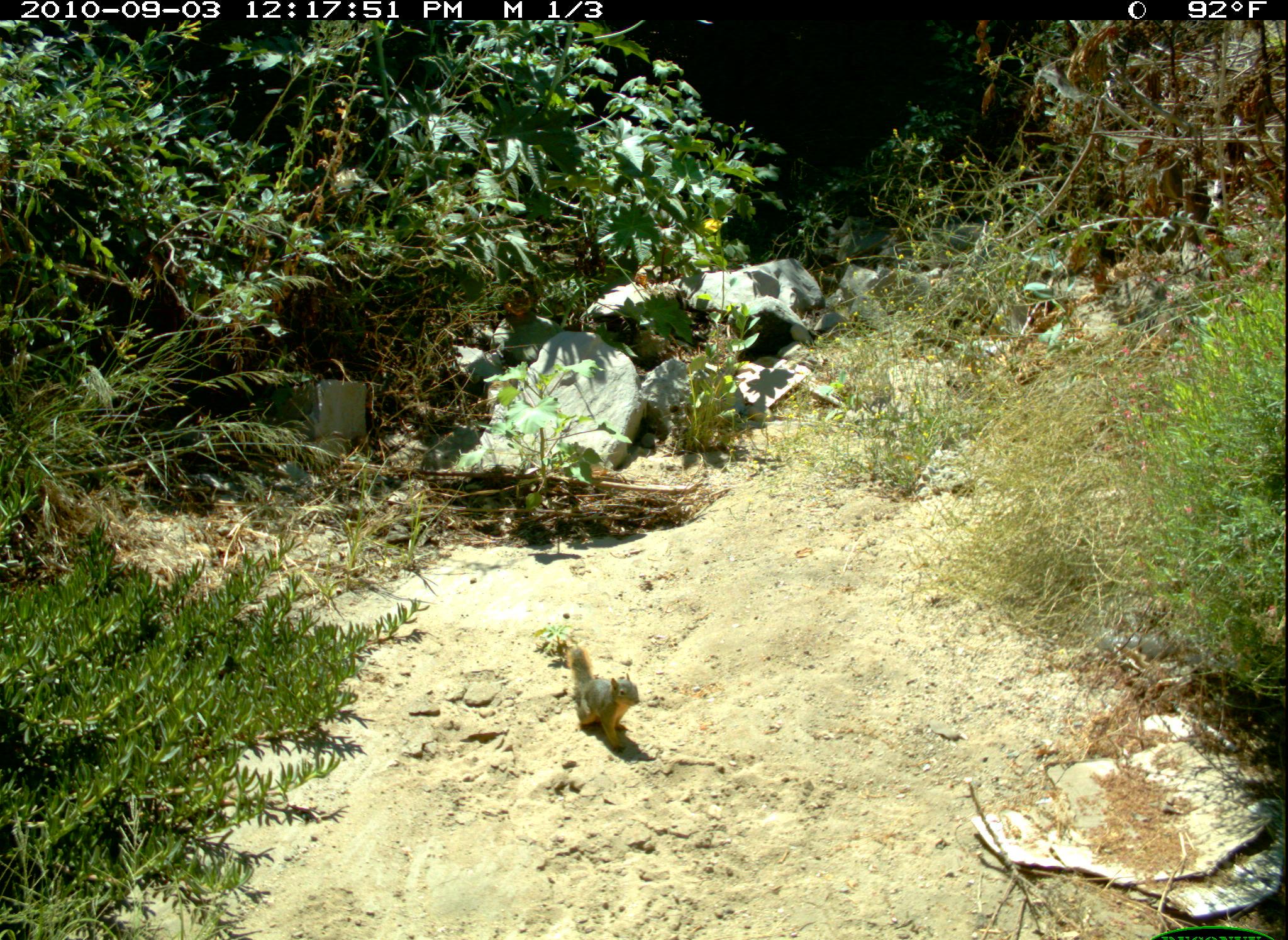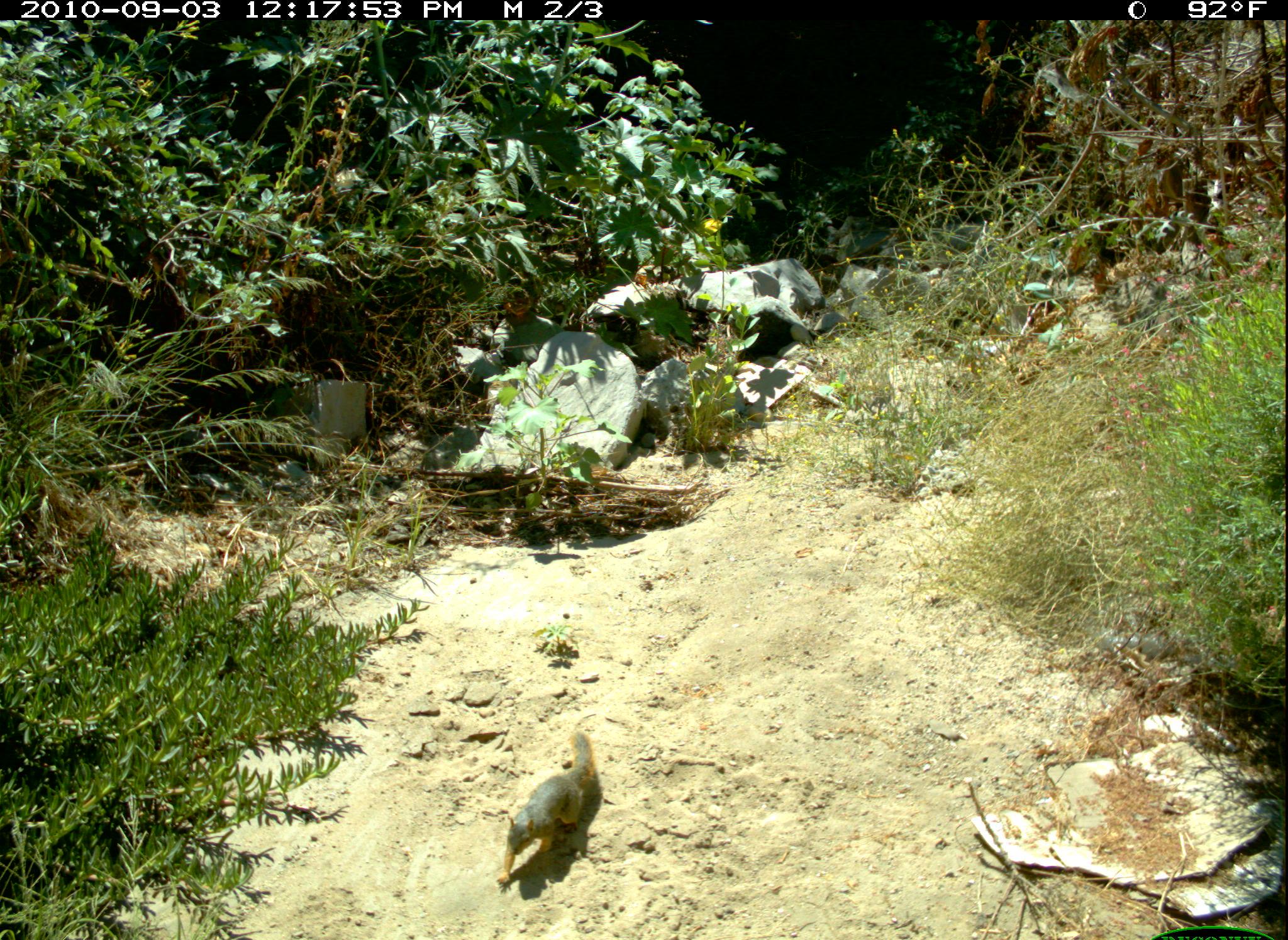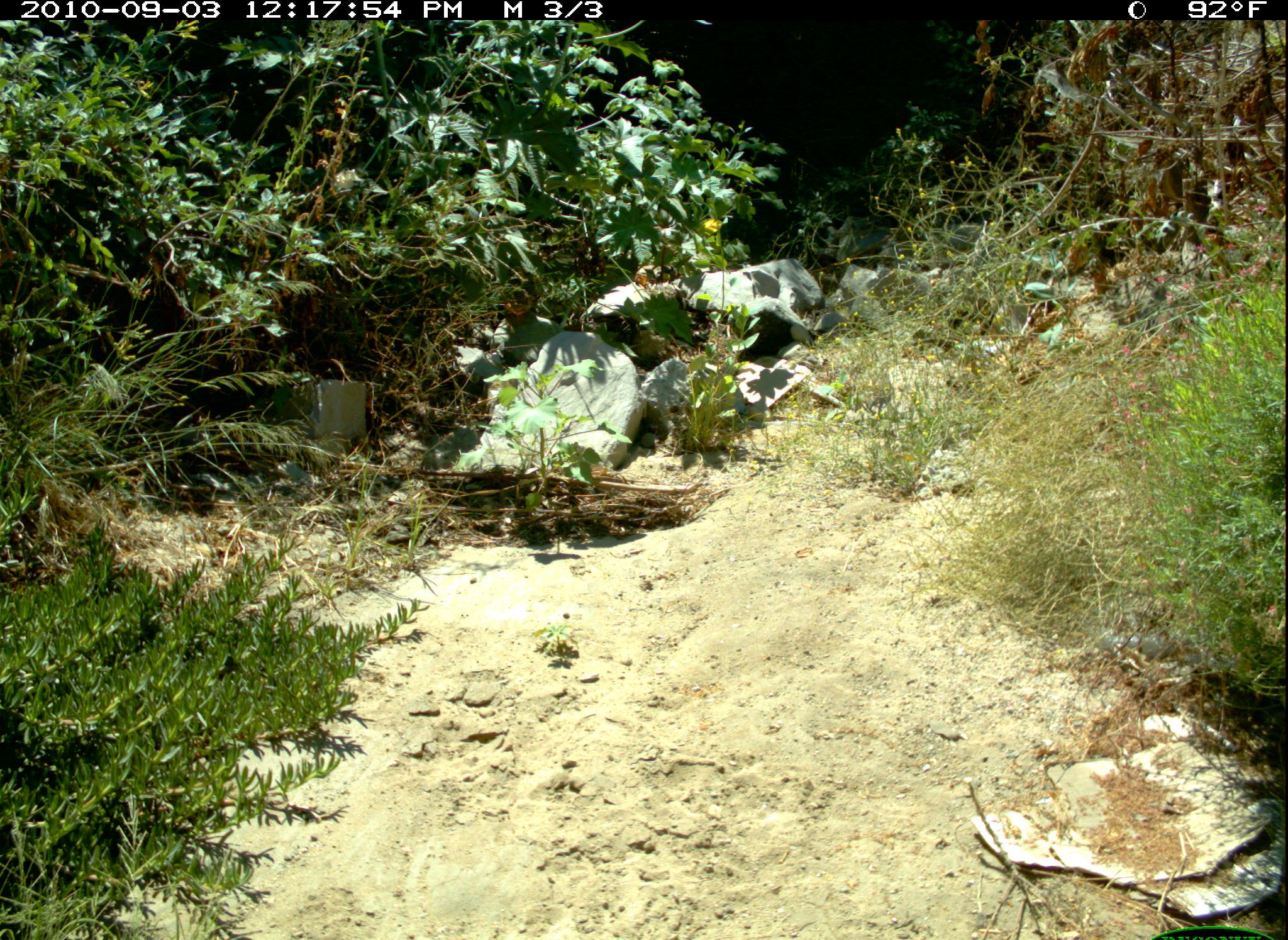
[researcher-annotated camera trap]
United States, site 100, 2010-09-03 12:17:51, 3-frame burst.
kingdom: Animalia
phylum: Chordata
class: Mammalia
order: Rodentia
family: Sciuridae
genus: Sciurus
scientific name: Sciurus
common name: squirrel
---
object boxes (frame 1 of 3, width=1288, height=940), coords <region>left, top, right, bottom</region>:
squirrel: <region>555, 636, 647, 752</region>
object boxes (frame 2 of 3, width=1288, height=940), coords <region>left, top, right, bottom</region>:
squirrel: <region>493, 730, 626, 904</region>